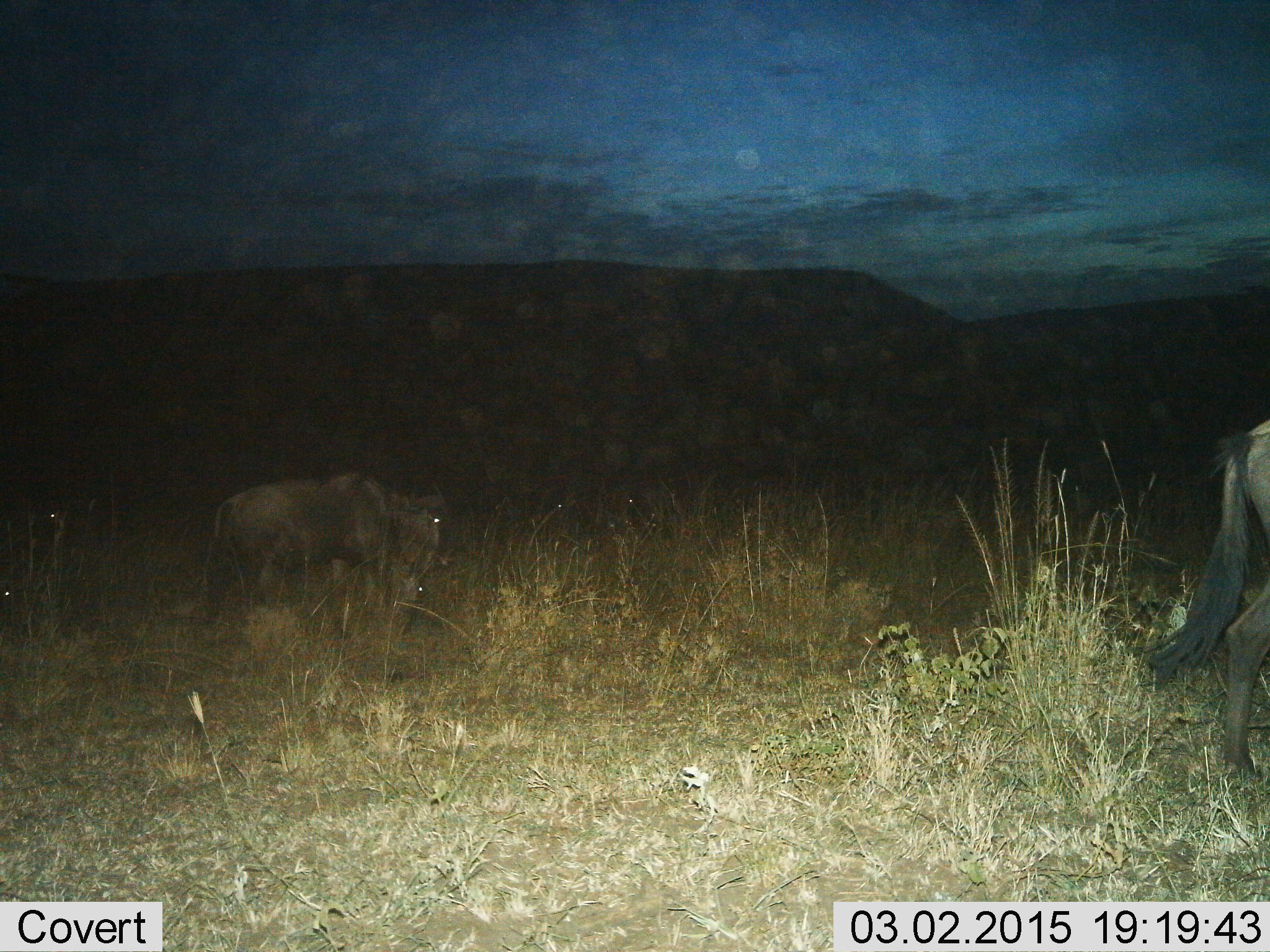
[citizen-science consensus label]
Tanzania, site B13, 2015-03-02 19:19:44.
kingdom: Animalia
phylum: Chordata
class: Mammalia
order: Artiodactyla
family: Bovidae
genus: Connochaetes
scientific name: Connochaetes taurinus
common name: blue wildebeest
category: wildebeest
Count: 3.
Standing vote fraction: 50%.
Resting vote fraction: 0%.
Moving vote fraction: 70%.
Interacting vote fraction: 0%.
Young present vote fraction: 0%.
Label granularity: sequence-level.